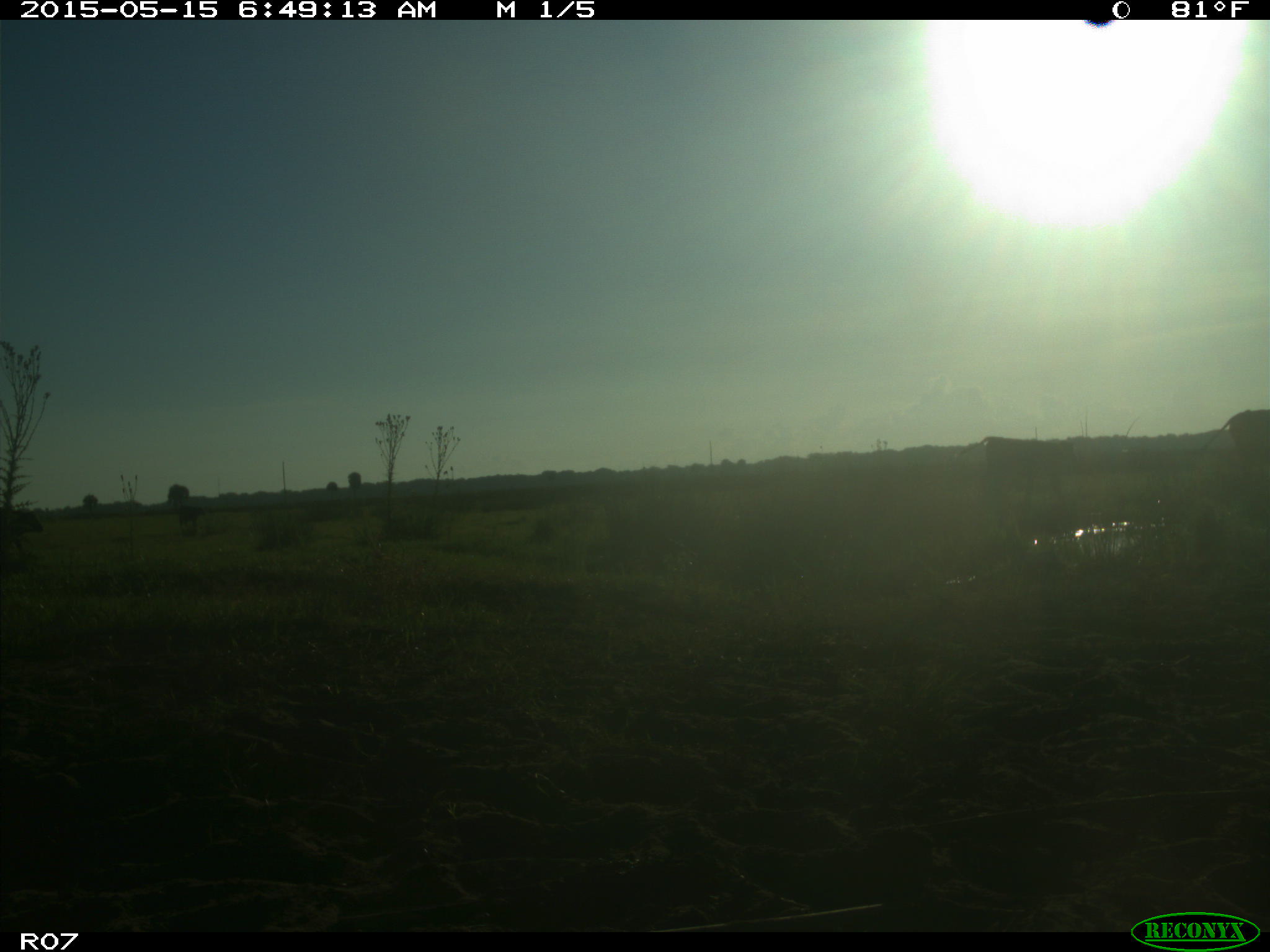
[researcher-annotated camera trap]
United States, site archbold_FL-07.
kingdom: Animalia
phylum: Chordata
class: Mammalia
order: Artiodactyla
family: Bovidae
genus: Bos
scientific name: Bos taurus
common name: domestic cow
Bos taurus (domestic cow).